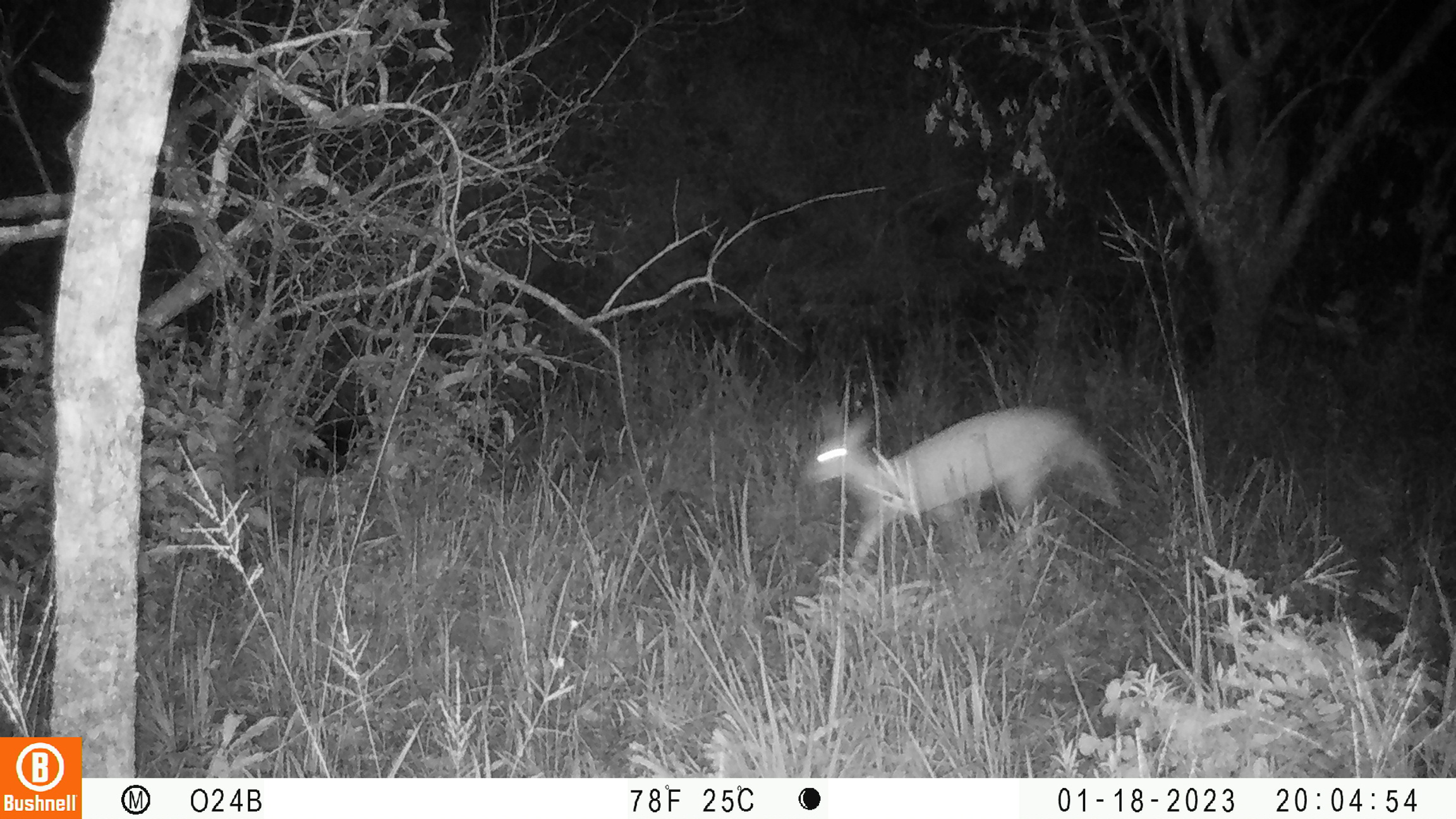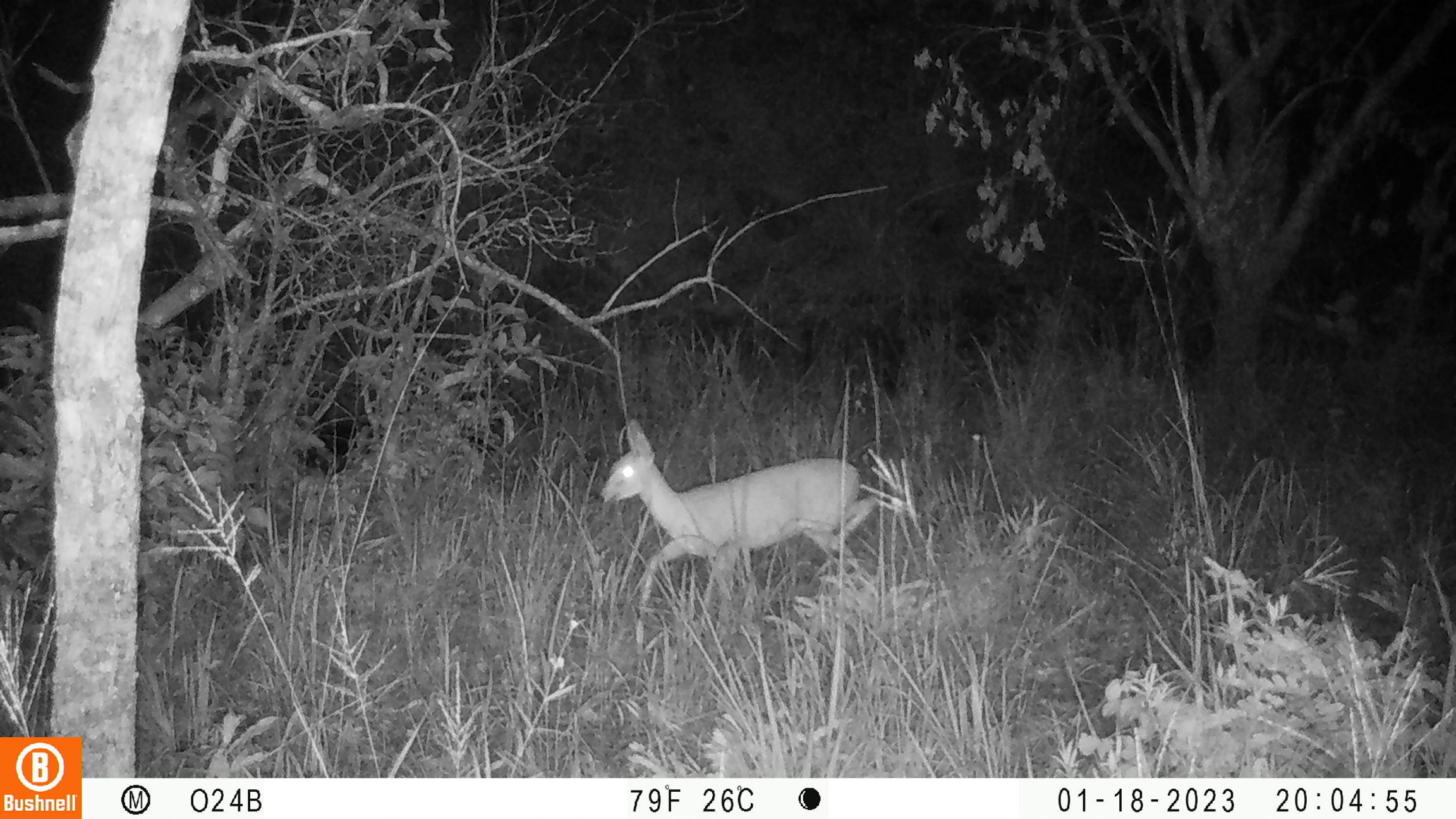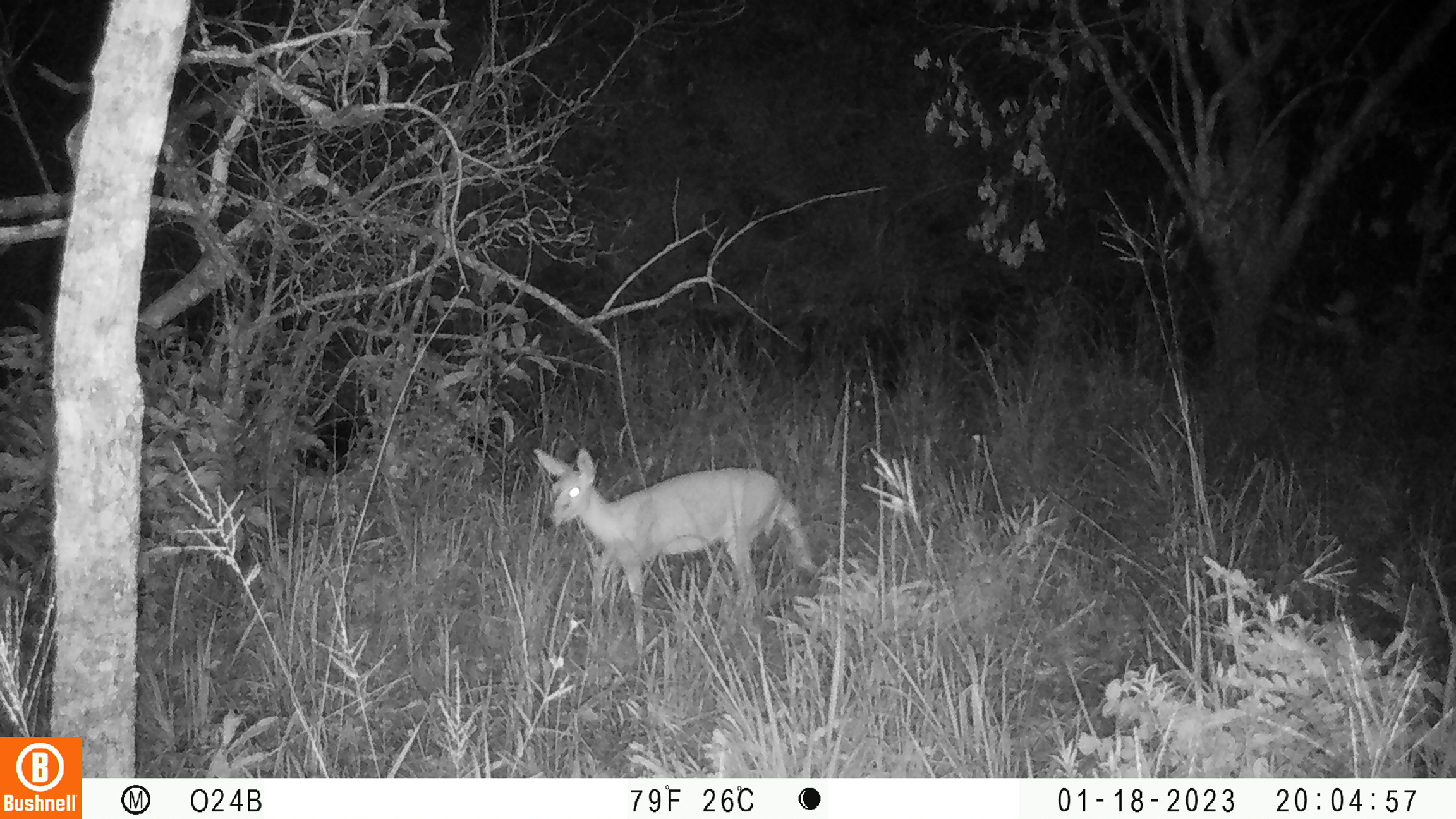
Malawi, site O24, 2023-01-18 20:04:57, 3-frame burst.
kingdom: Animalia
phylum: Chordata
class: Mammalia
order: Artiodactyla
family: Bovidae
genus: Sylvicapra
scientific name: Sylvicapra grimmia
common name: common duiker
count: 1